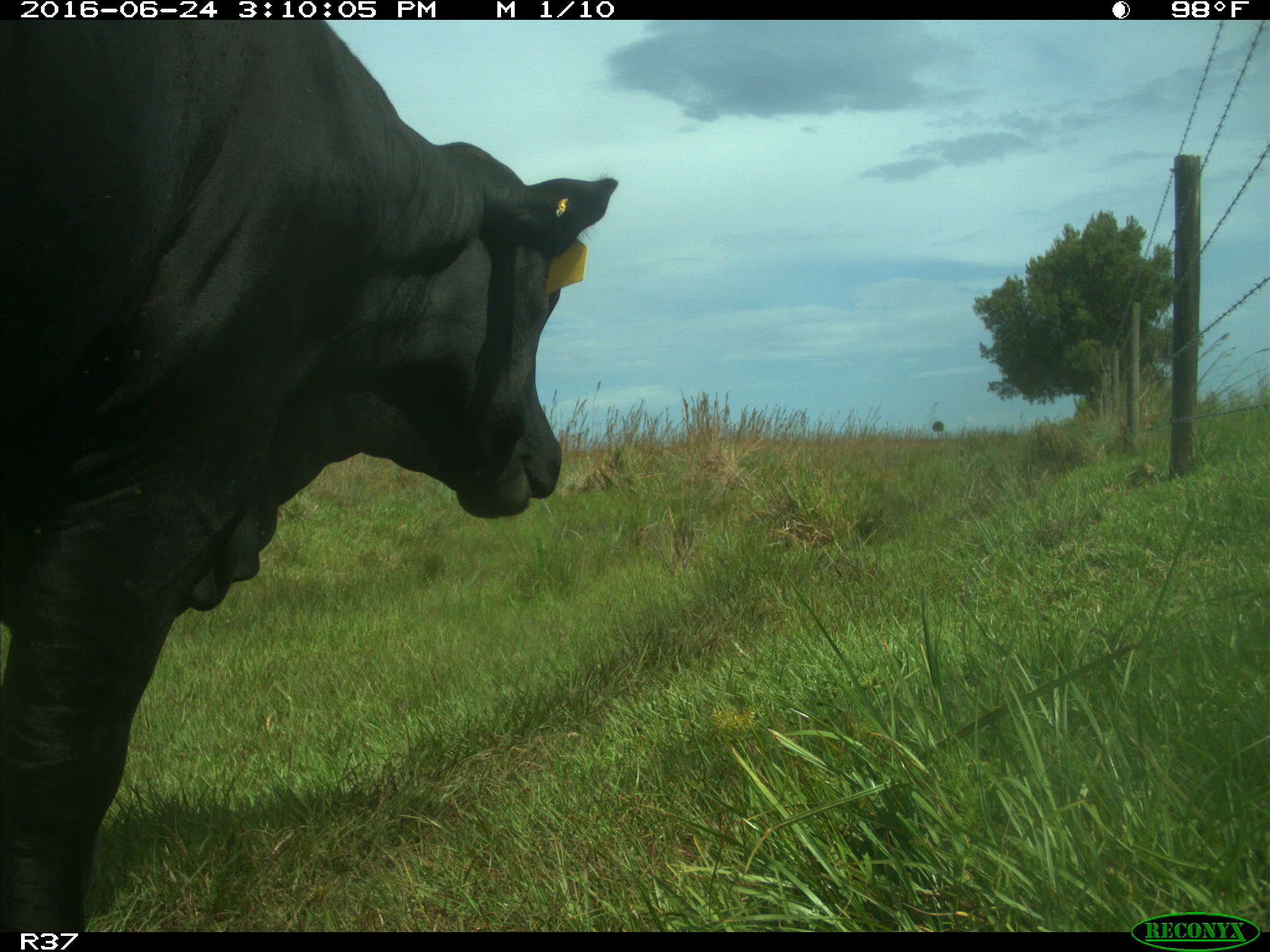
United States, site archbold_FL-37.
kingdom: Animalia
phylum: Chordata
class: Mammalia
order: Artiodactyla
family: Bovidae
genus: Bos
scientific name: Bos taurus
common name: domestic cow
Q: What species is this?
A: Bos taurus (domestic cow).